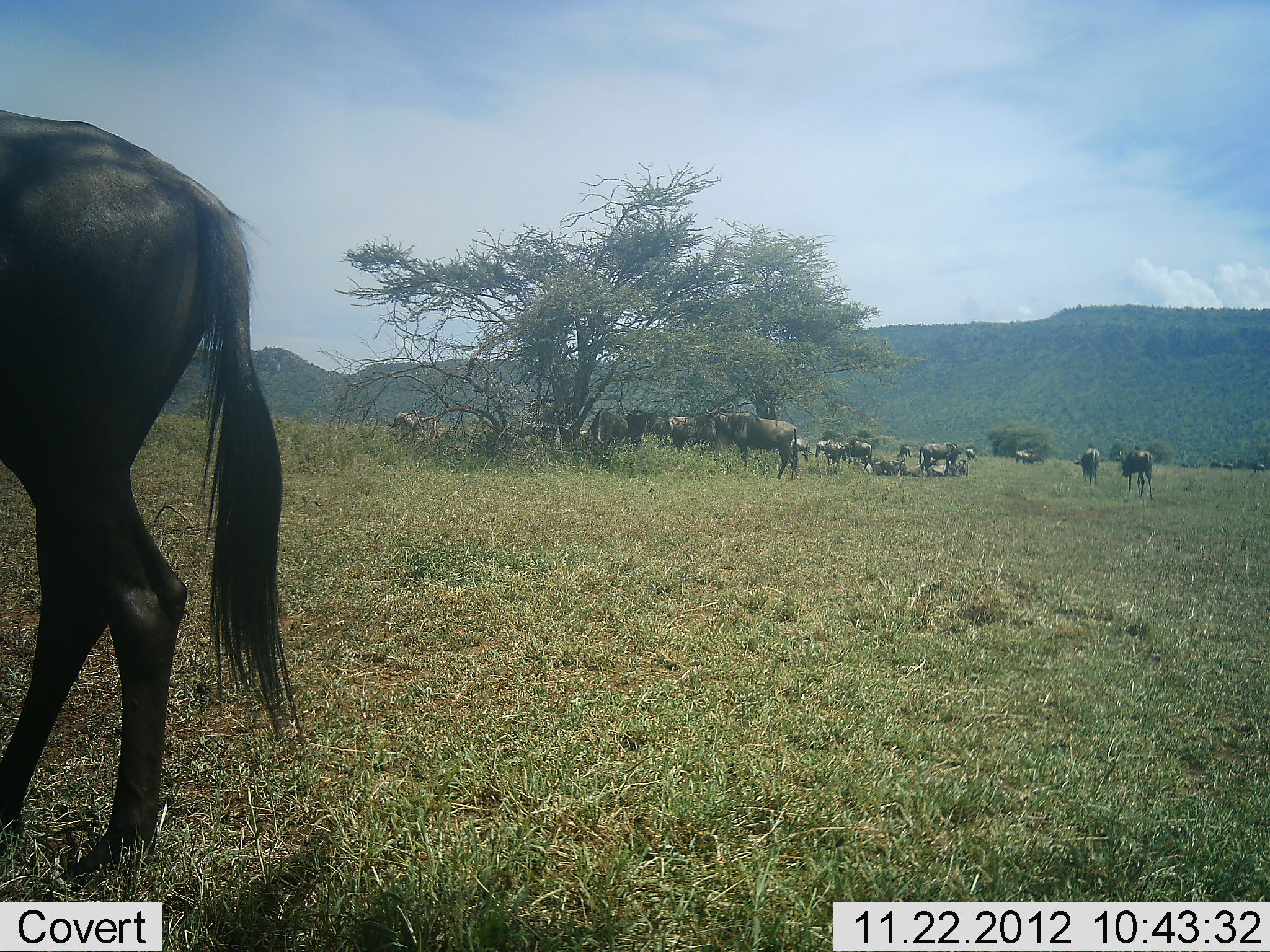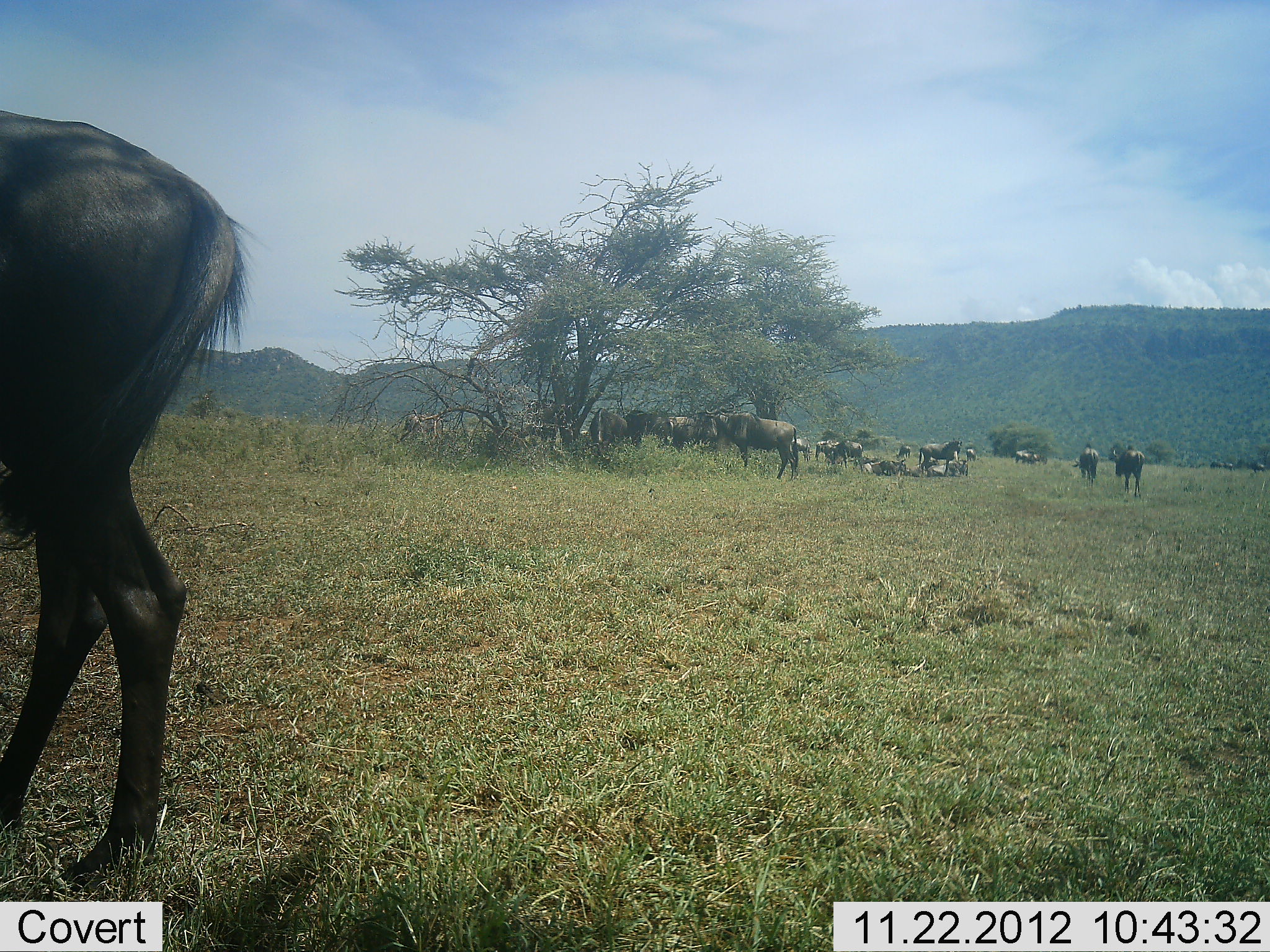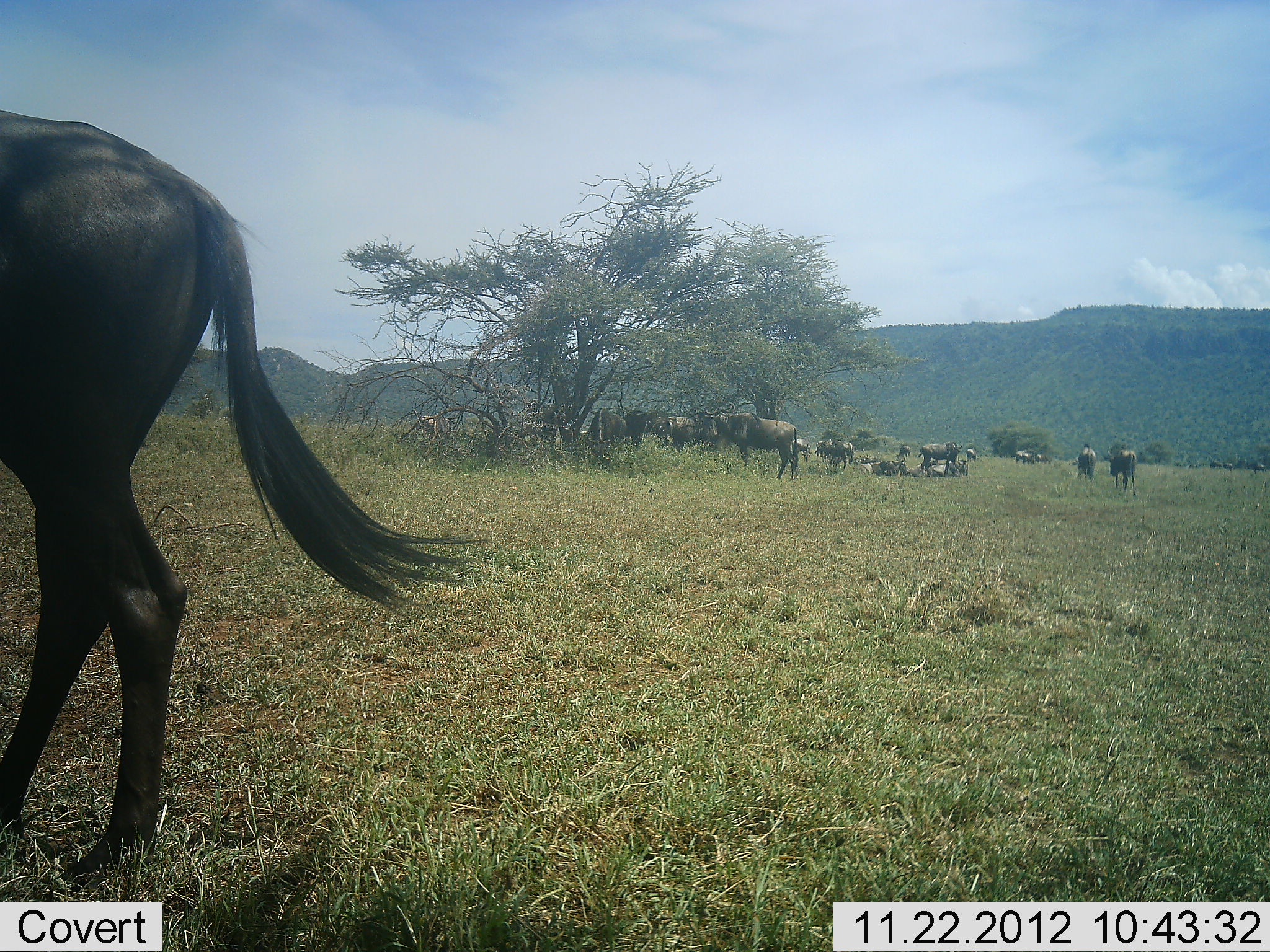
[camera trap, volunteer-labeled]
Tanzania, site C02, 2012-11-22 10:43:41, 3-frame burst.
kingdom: Animalia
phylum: Chordata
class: Mammalia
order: Artiodactyla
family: Bovidae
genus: Connochaetes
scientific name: Connochaetes taurinus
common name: blue wildebeest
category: wildebeest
Wildebeest (blue wildebeest) (Connochaetes taurinus), count 11-50. Behavior (volunteer vote fractions): standing 90%, resting 95%, moving 48%, interacting 10%. Young present (vote fraction): 0%. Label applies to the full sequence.